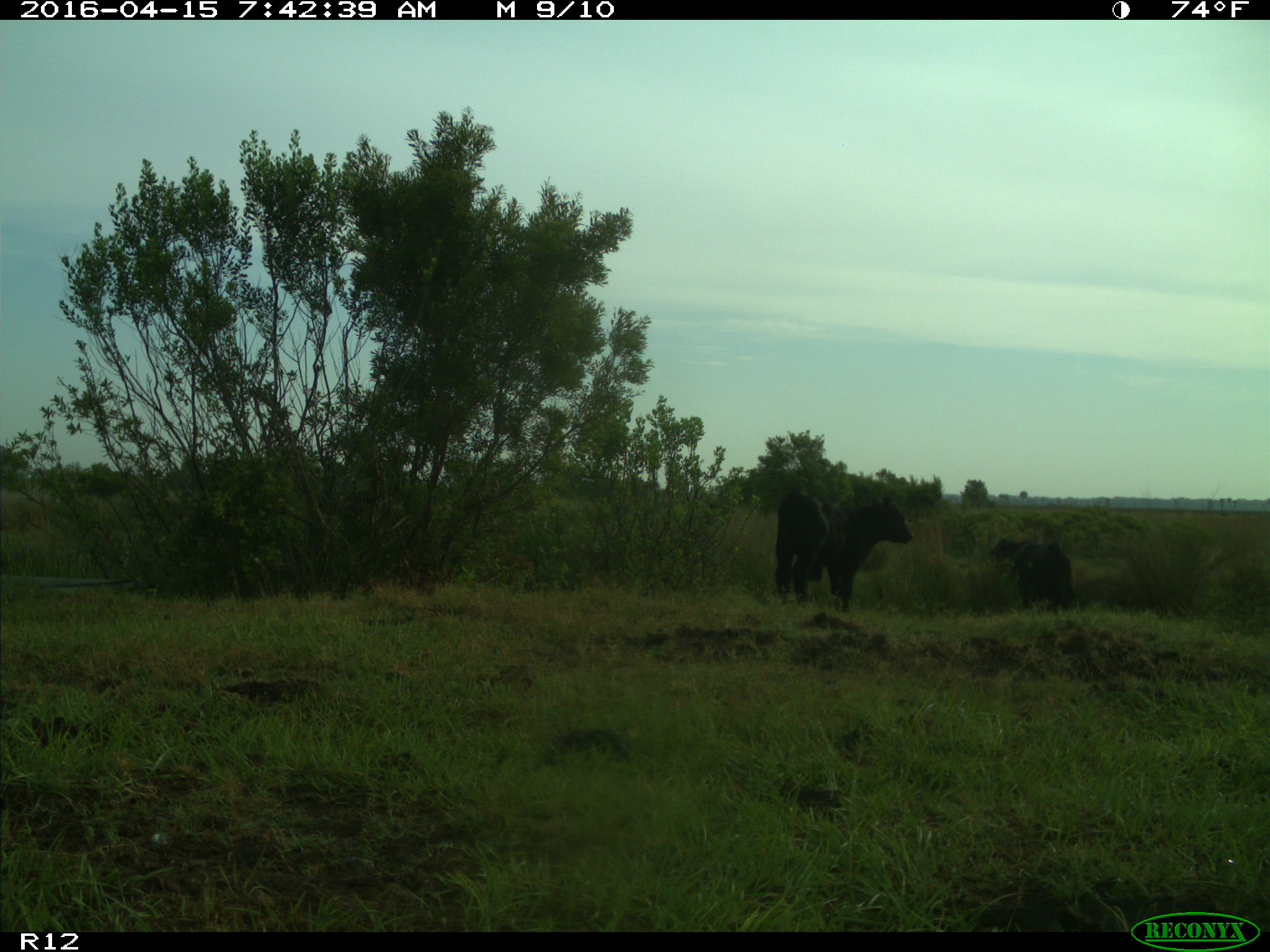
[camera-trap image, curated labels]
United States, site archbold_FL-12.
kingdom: Animalia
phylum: Chordata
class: Mammalia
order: Artiodactyla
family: Bovidae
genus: Bos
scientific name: Bos taurus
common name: domestic cow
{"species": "Bos taurus (domestic cow)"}